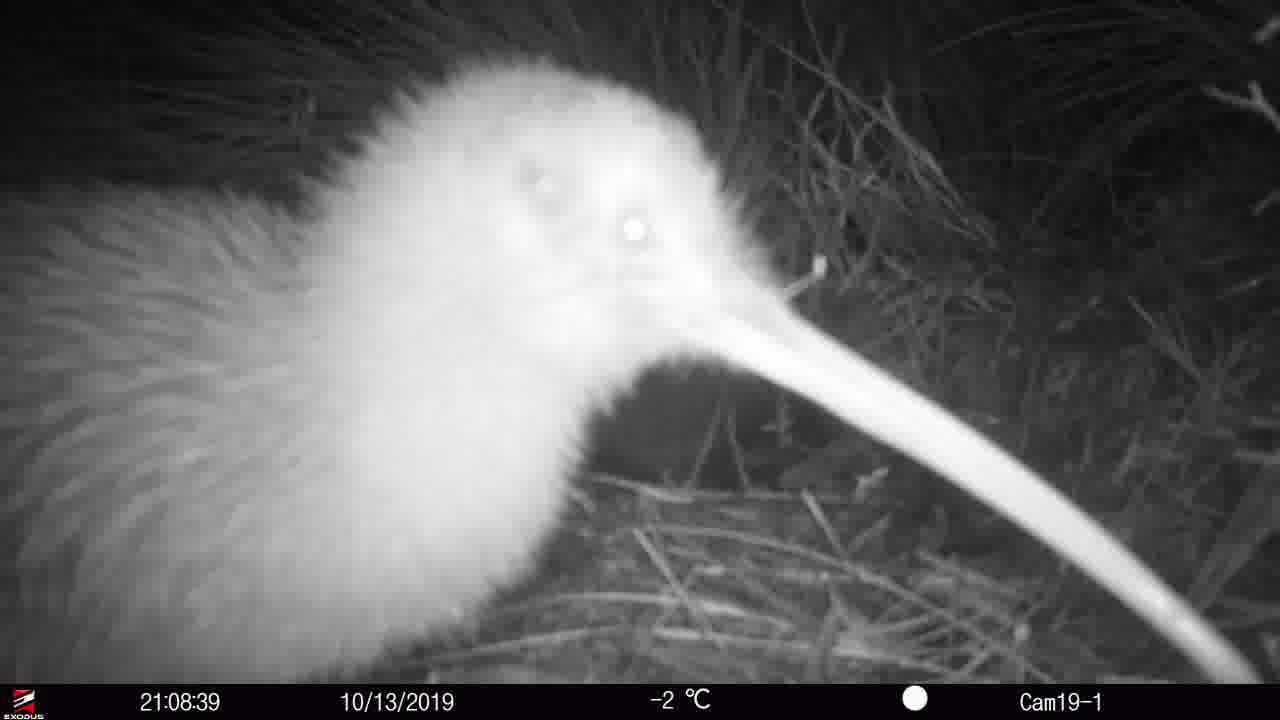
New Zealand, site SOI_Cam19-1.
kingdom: Animalia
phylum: Chordata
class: Aves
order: Apterygiformes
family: Apterygidae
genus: Apteryx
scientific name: Apteryx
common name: kiwi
Kiwi (Apteryx).